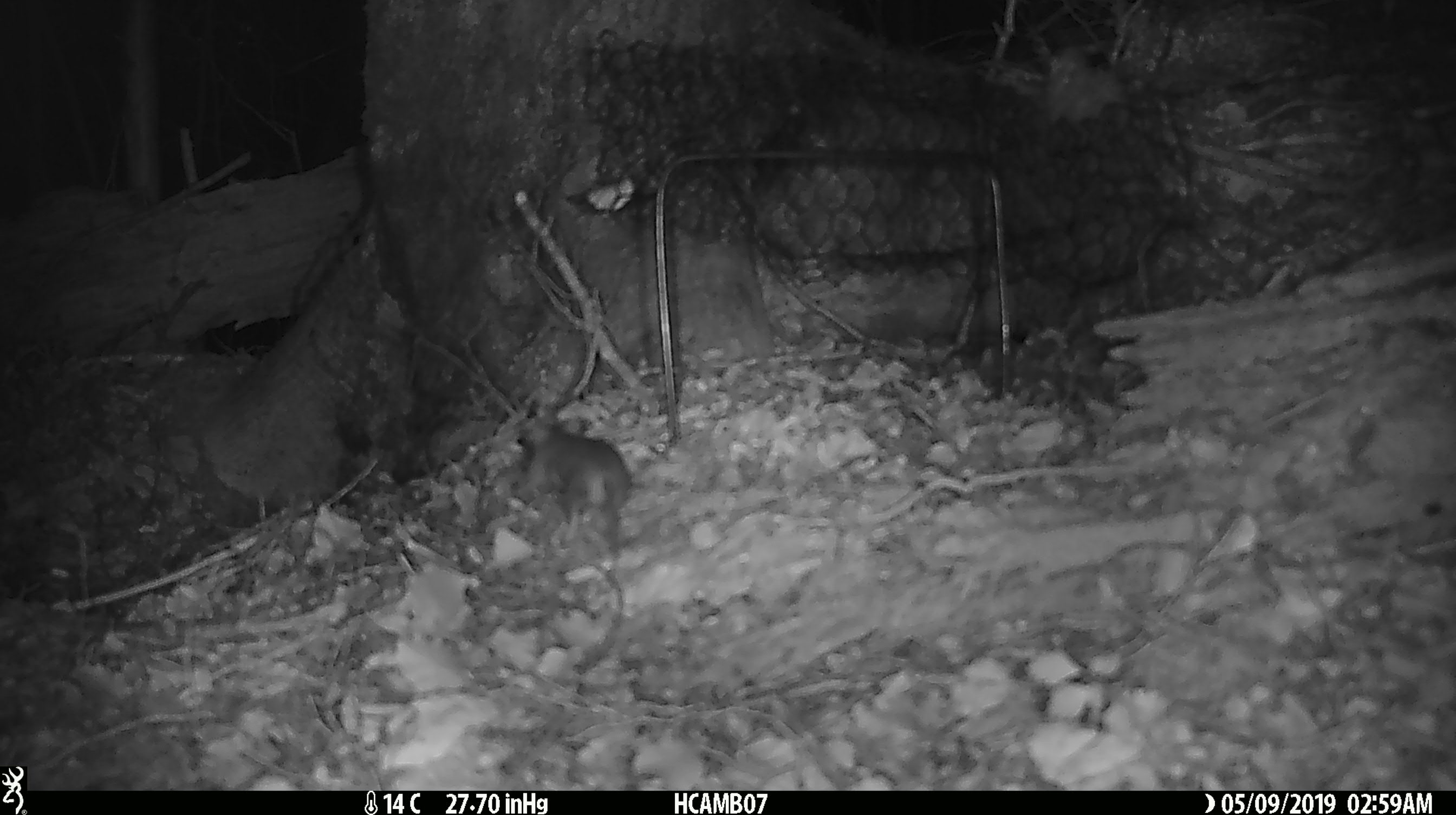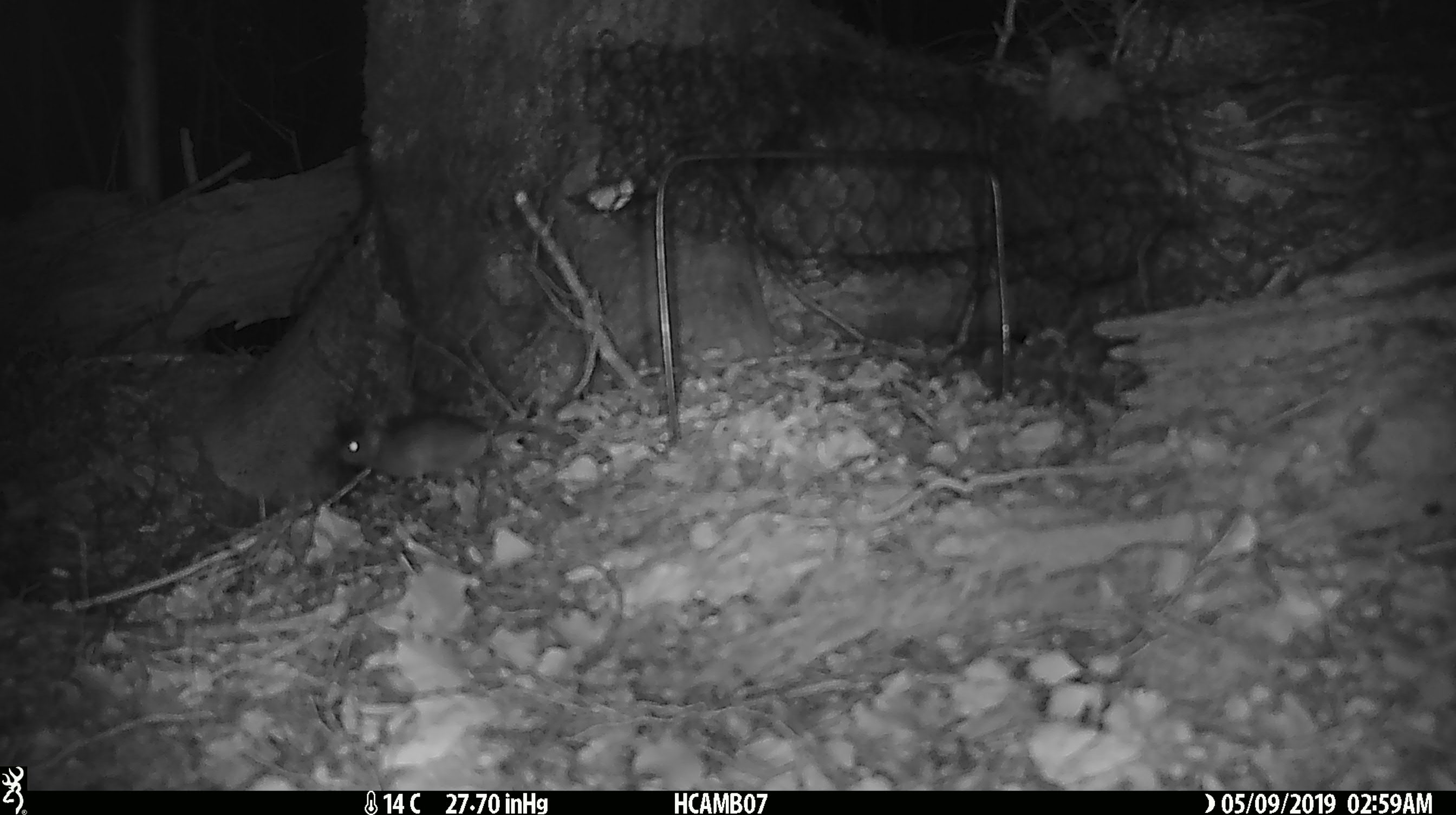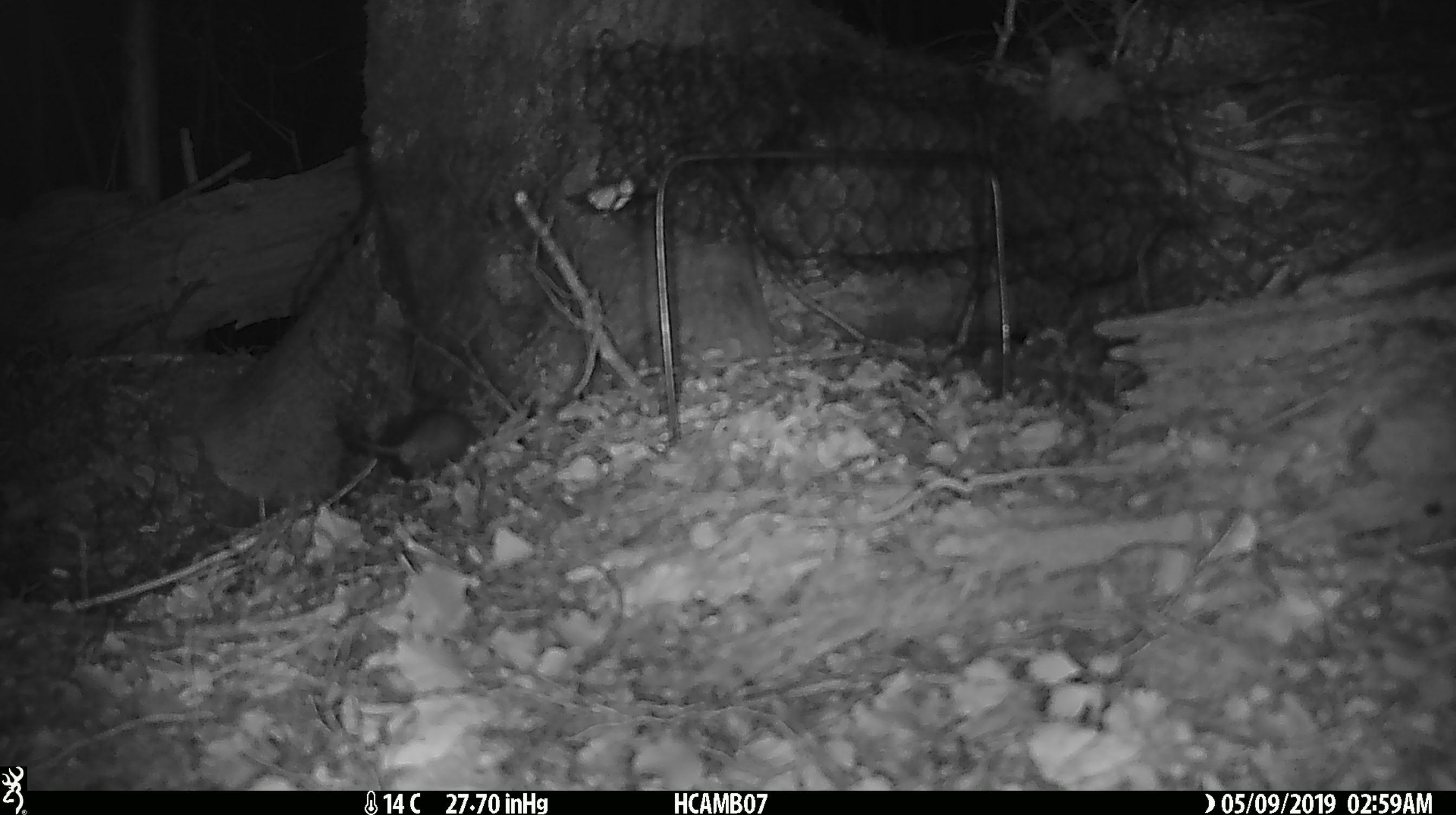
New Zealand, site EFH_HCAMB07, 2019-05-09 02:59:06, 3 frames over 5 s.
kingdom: Animalia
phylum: Chordata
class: Mammalia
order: Rodentia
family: Muridae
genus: Mus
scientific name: Mus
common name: mouse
Mouse (Mus).